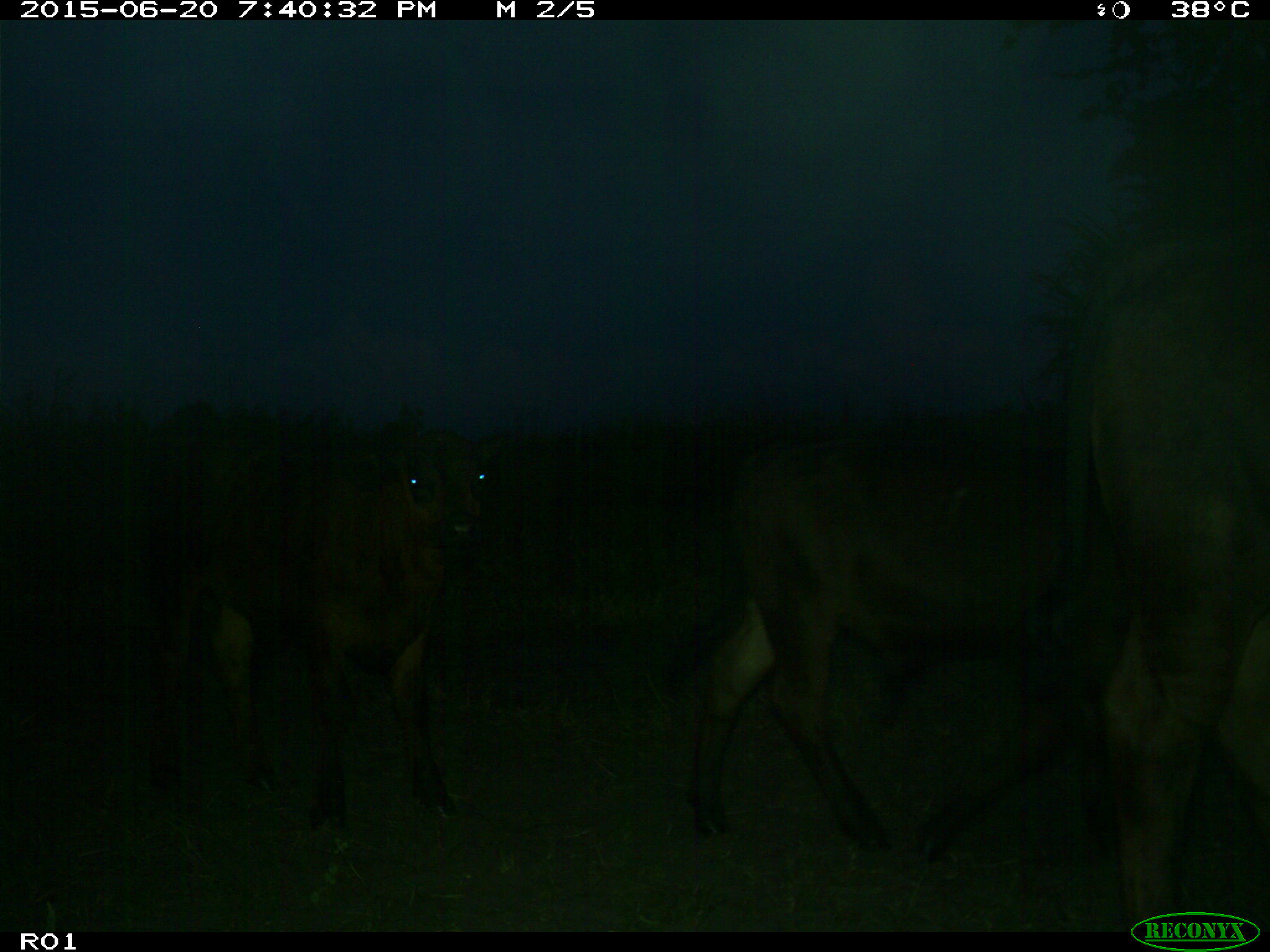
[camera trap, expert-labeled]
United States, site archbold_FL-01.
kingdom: Animalia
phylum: Chordata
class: Mammalia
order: Artiodactyla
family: Bovidae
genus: Bos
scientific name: Bos taurus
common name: domestic cow